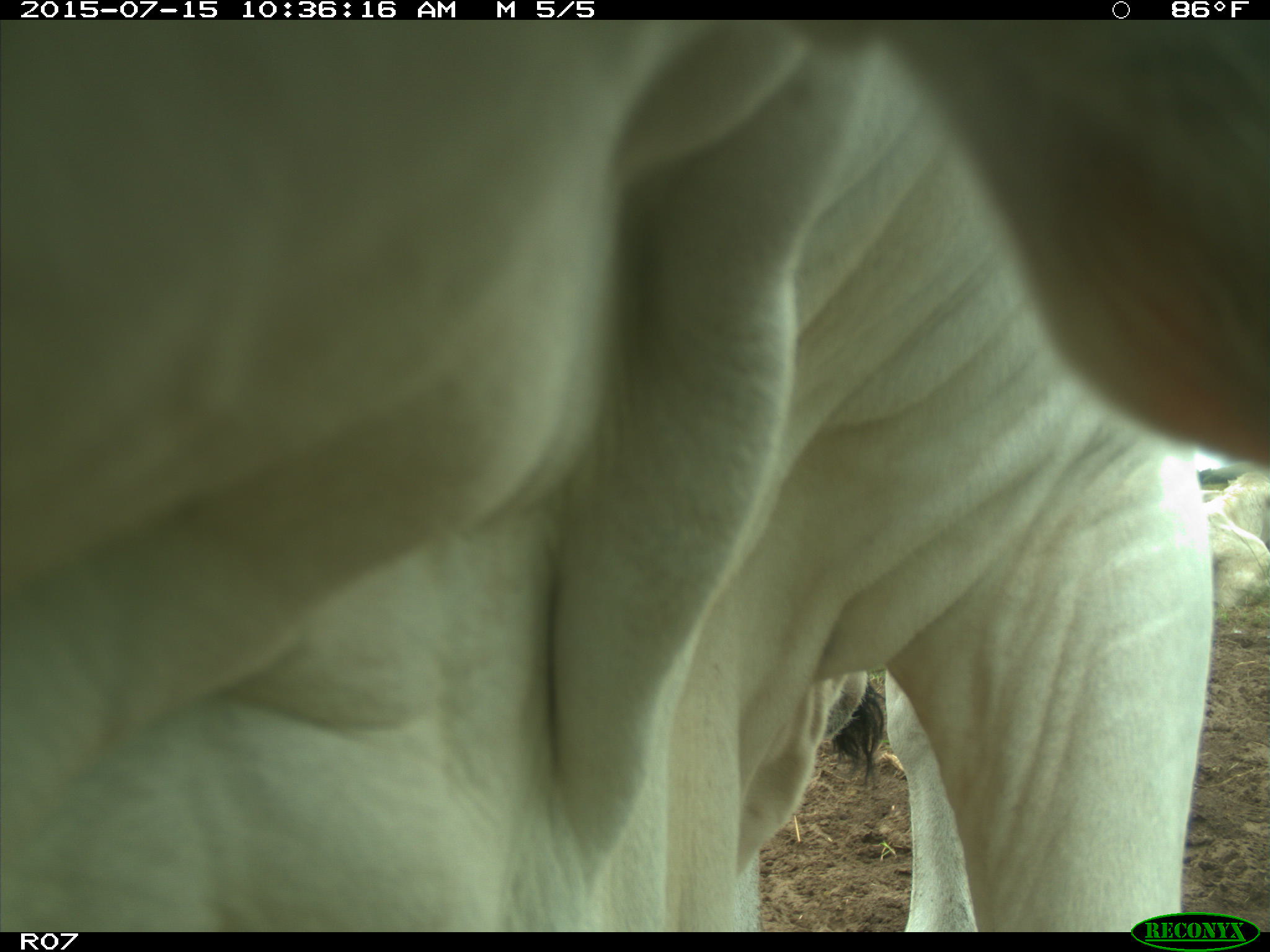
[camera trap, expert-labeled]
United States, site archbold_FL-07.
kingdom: Animalia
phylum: Chordata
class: Mammalia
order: Artiodactyla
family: Bovidae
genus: Bos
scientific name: Bos taurus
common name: domestic cow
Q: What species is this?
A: Bos taurus (domestic cow).